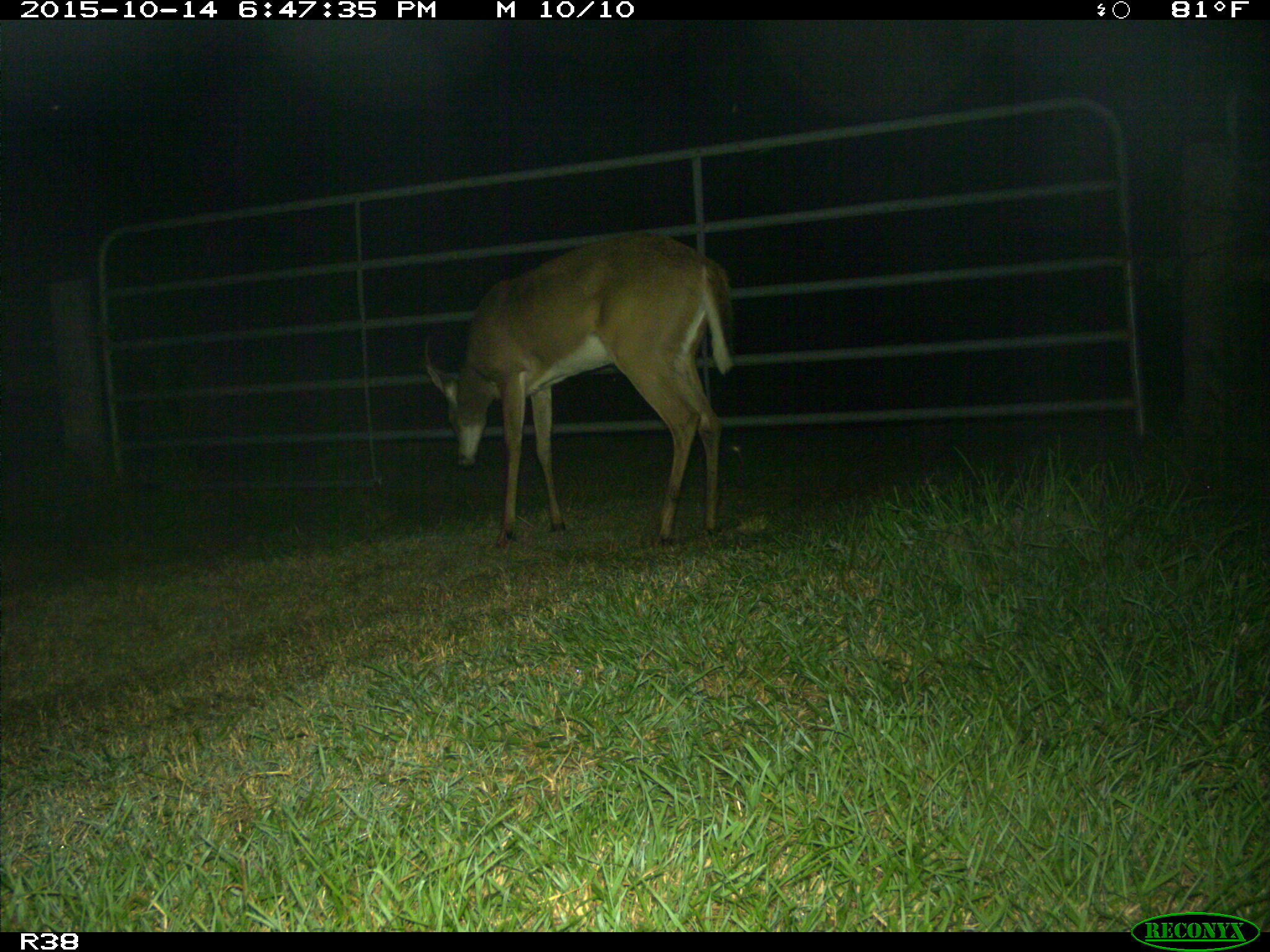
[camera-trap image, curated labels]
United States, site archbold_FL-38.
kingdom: Animalia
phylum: Chordata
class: Mammalia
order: Artiodactyla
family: Cervidae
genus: Odocoileus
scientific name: Odocoileus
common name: deer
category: unidentified deer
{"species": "unidentified deer (deer) (Odocoileus)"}